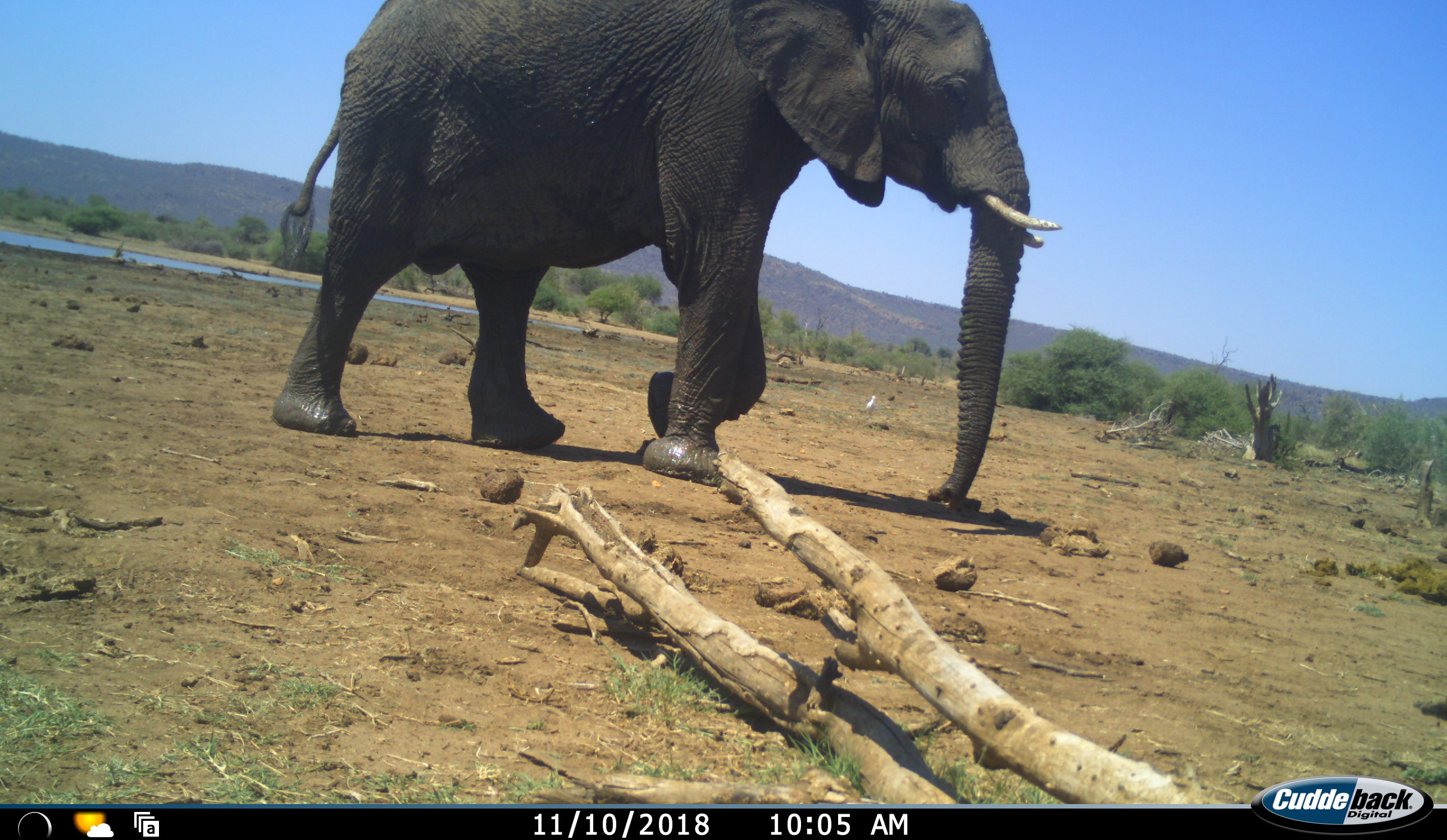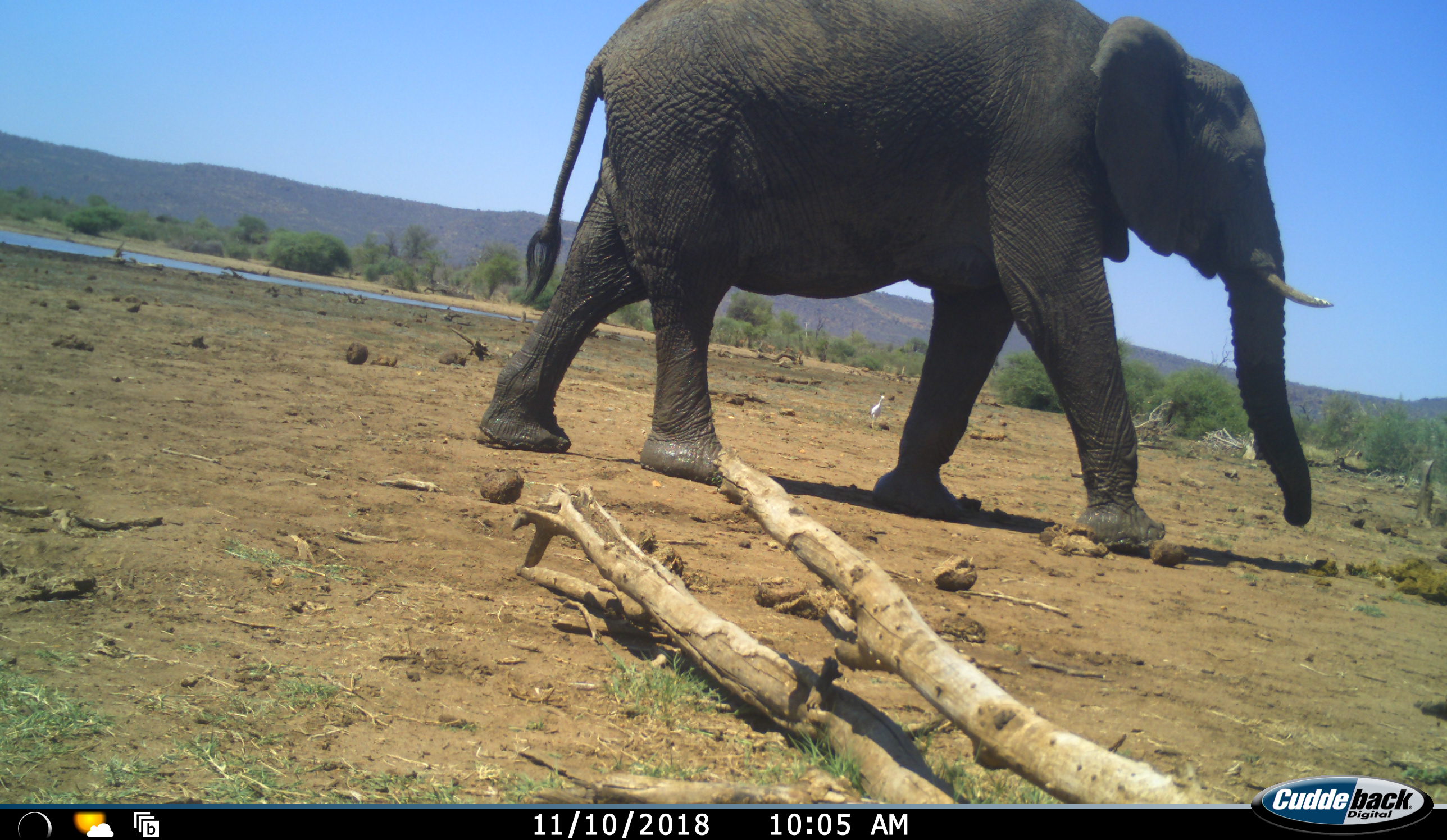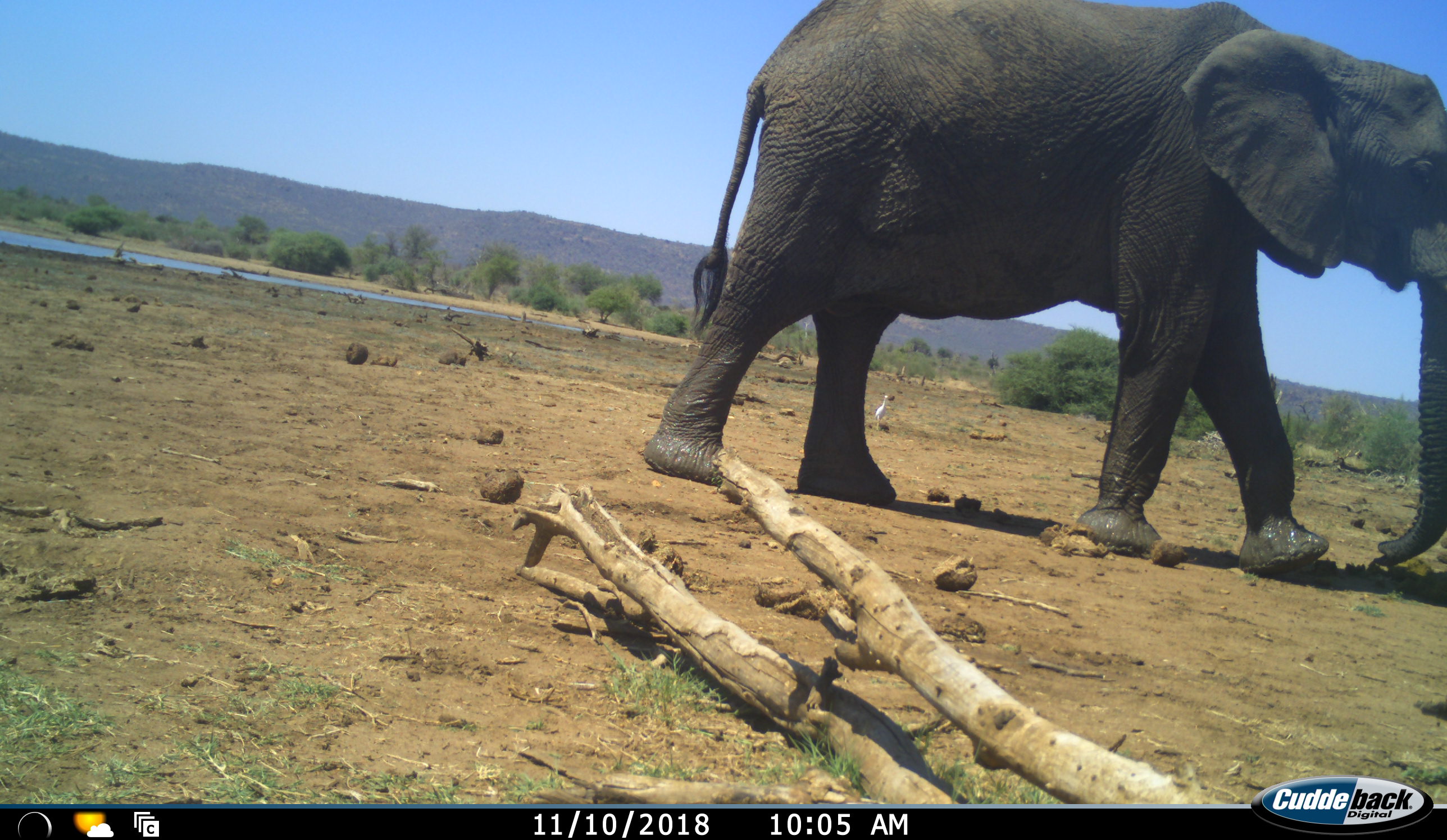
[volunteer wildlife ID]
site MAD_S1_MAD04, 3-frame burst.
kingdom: Animalia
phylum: Chordata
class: Mammalia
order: Proboscidea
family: Elephantidae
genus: Loxodonta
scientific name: Loxodonta africana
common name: african bush elephant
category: elephant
Elephant (african bush elephant) (Loxodonta africana), count 1. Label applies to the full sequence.